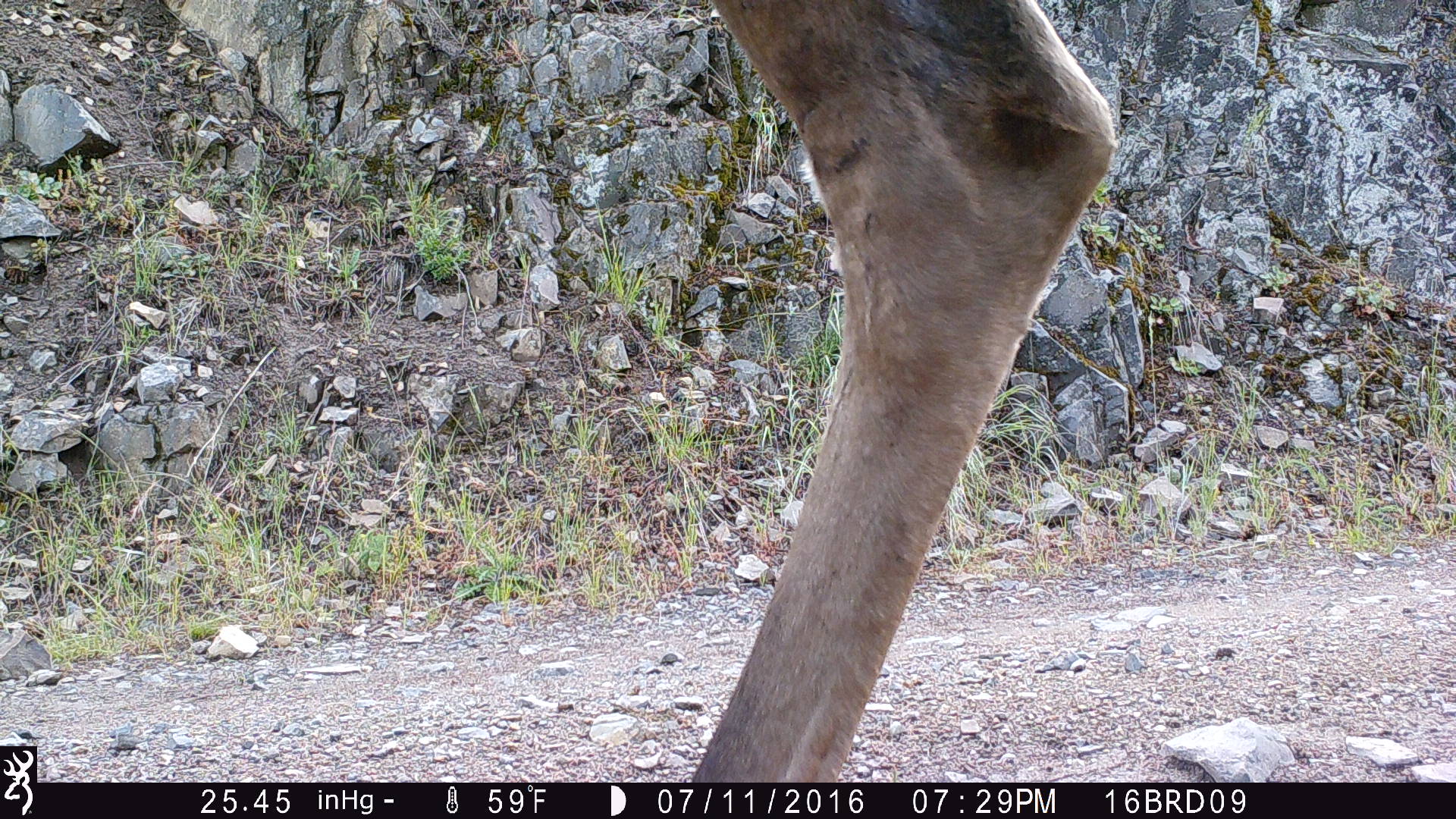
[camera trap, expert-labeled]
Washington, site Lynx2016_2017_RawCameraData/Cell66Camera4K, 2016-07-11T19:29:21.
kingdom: Animalia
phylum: Chordata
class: Mammalia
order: Artiodactyla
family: Cervidae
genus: Odocoileus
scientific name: Odocoileus hemionus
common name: mule deer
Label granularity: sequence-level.